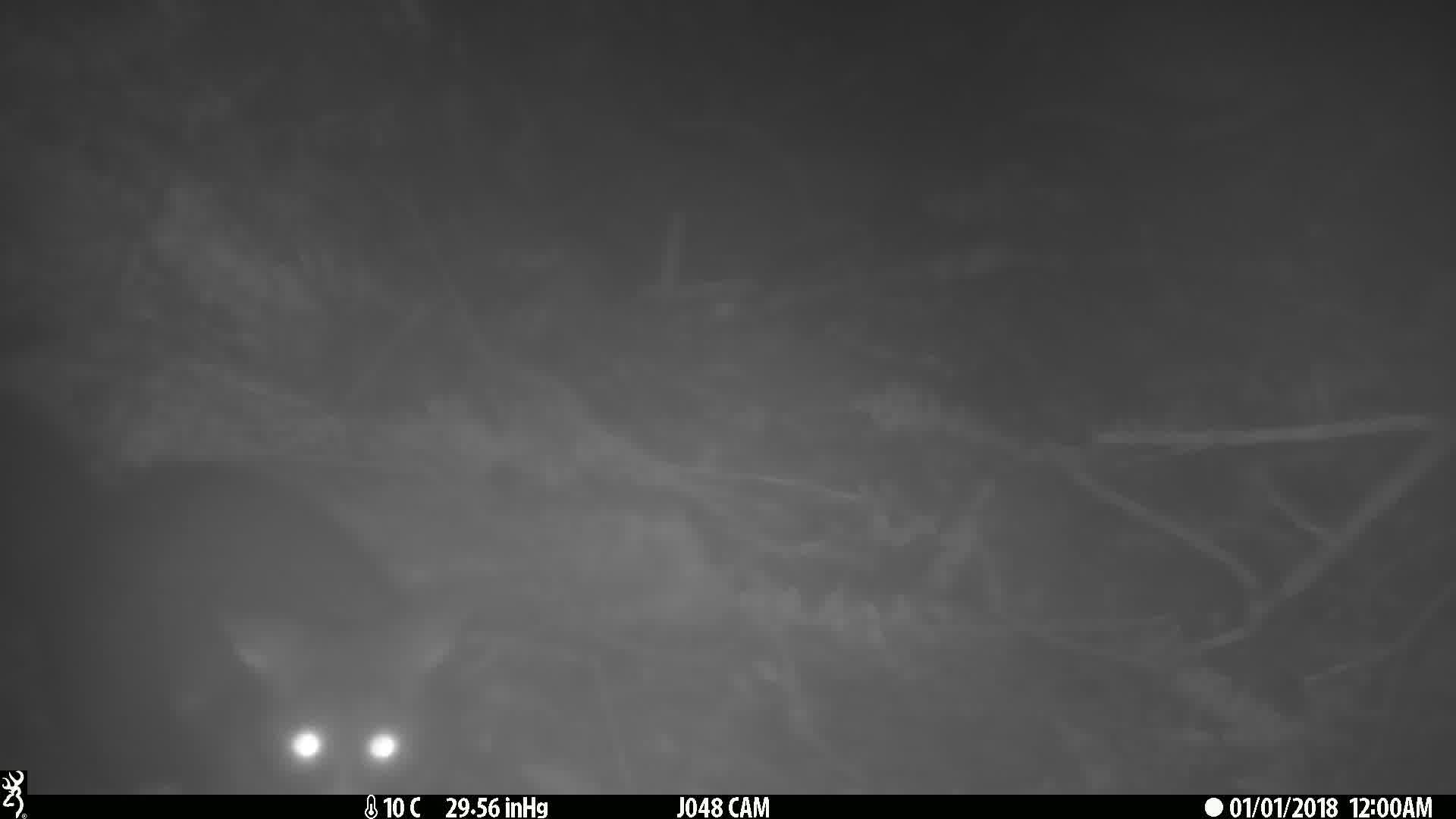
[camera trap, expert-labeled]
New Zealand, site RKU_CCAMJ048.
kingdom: Animalia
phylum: Chordata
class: Mammalia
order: Diprotodontia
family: Phalangeridae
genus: Trichosurus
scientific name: Trichosurus vulpecula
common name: common brushtail possum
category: possum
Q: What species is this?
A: Possum (common brushtail possum) (Trichosurus vulpecula).